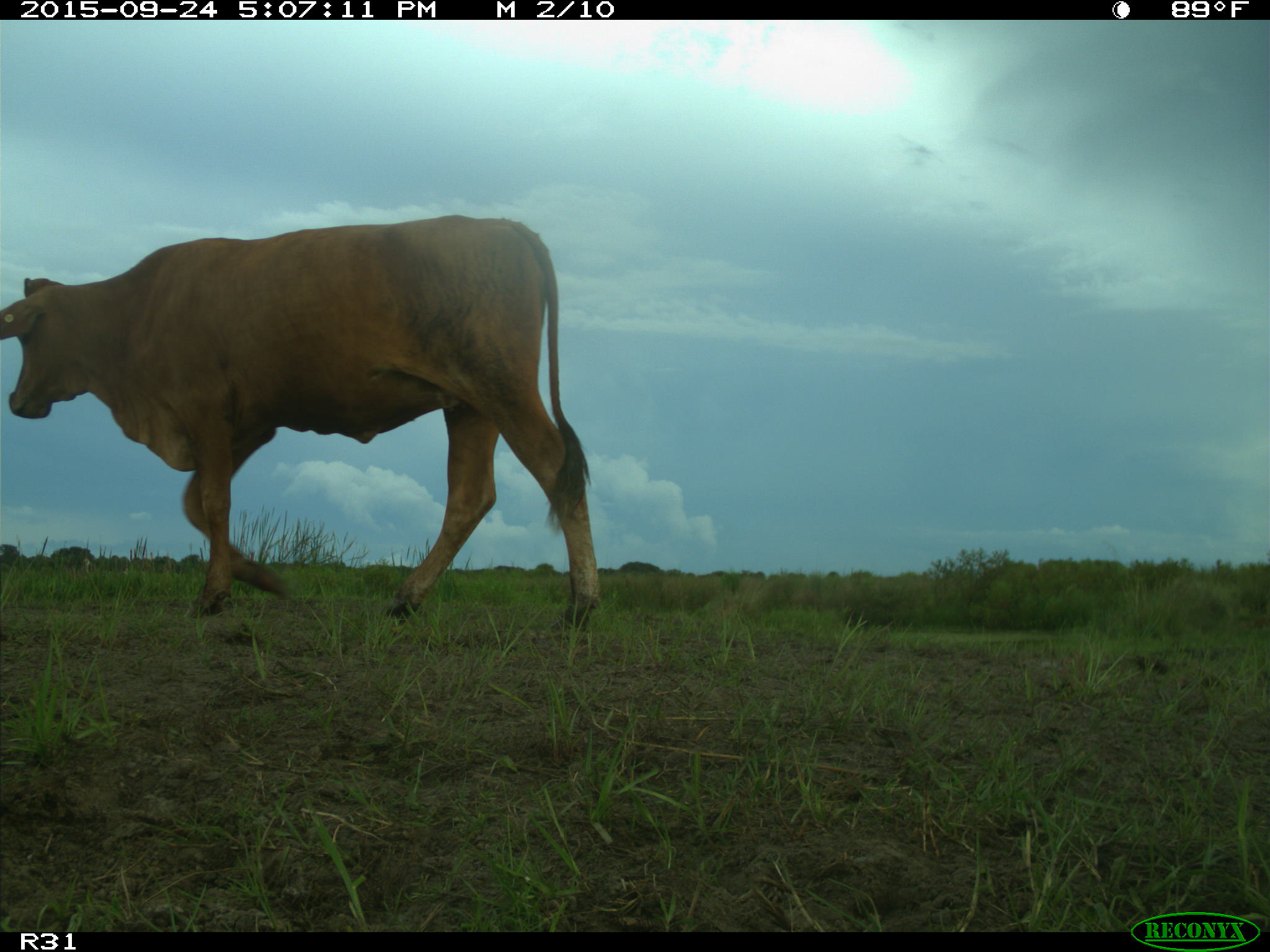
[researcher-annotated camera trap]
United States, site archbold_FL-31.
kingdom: Animalia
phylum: Chordata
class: Mammalia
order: Artiodactyla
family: Bovidae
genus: Bos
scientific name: Bos taurus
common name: domestic cow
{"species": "Bos taurus (domestic cow)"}